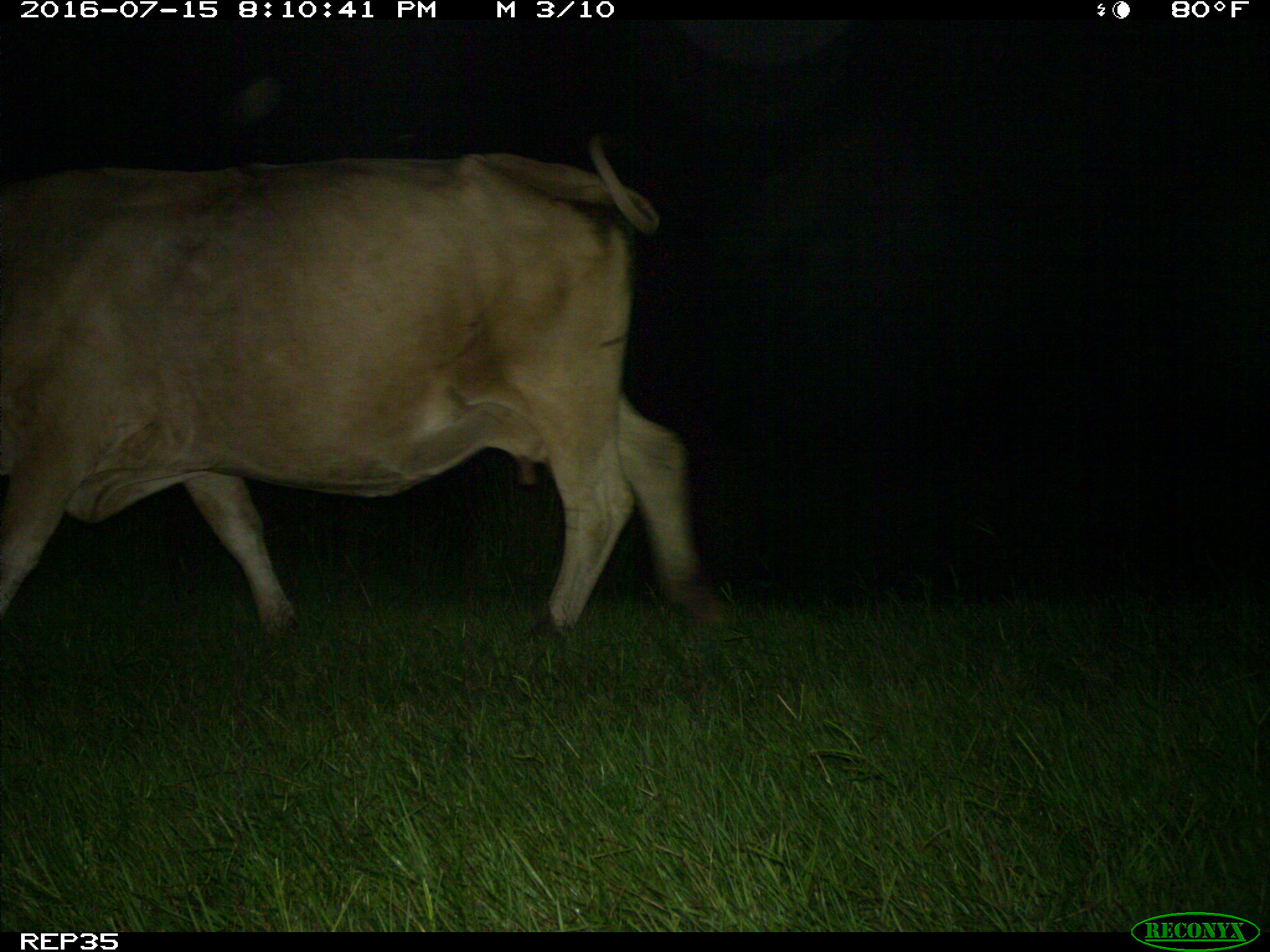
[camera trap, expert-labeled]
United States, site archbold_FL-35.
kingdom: Animalia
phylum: Chordata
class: Mammalia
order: Artiodactyla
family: Bovidae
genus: Bos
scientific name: Bos taurus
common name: domestic cow